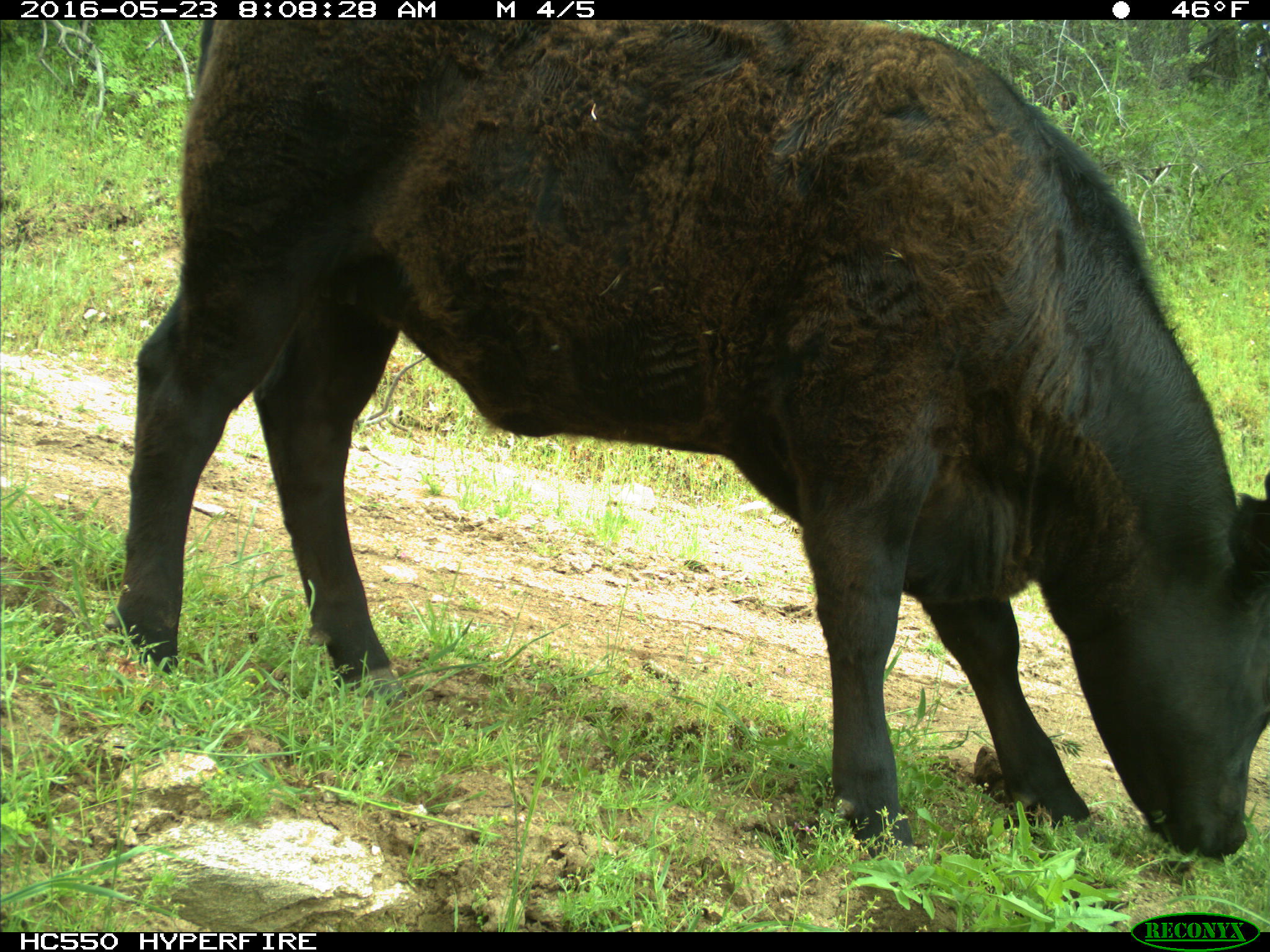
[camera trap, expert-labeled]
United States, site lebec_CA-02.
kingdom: Animalia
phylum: Chordata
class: Mammalia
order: Artiodactyla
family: Bovidae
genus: Bos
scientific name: Bos taurus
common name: domestic cow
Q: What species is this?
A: Bos taurus (domestic cow).